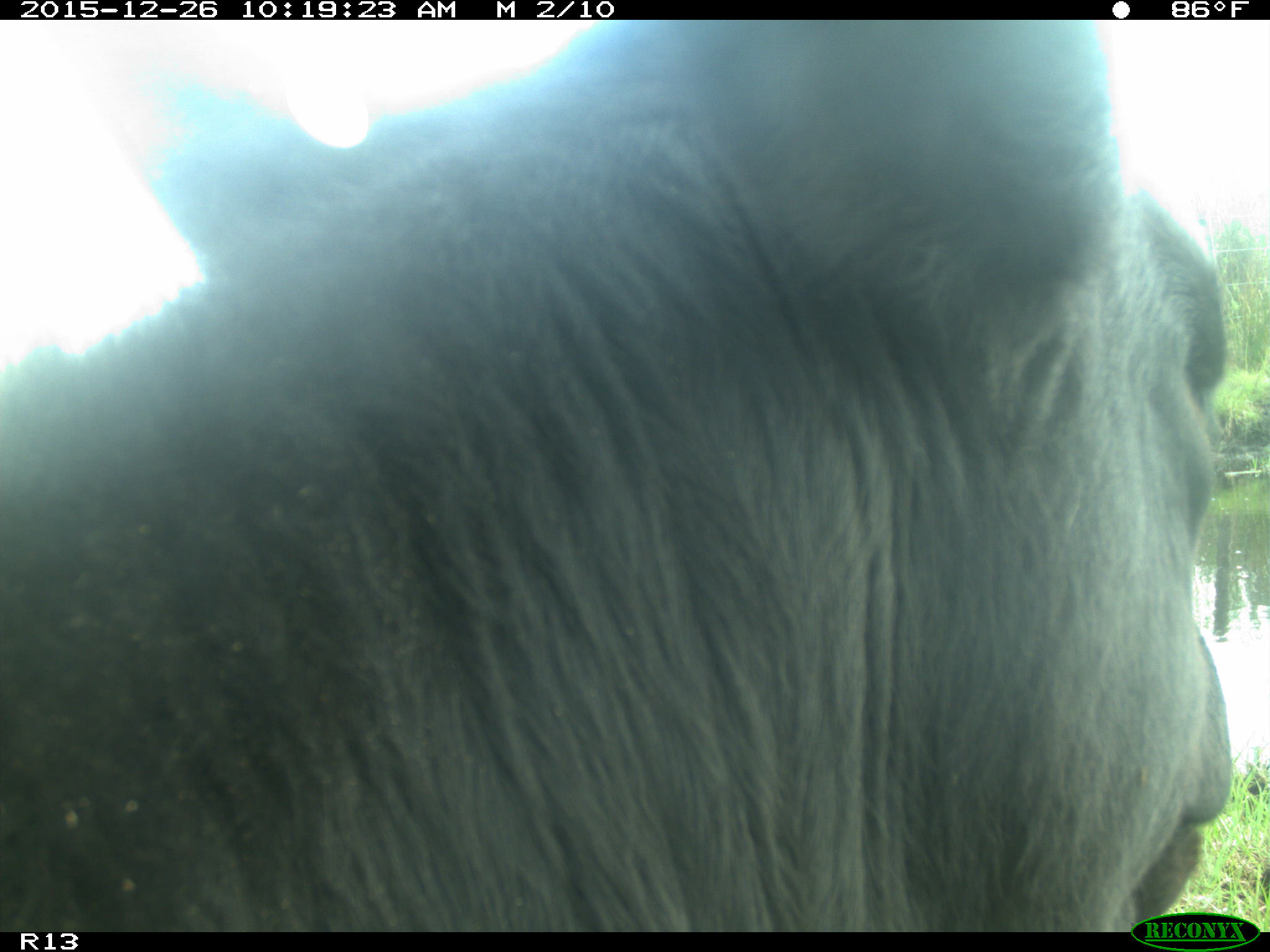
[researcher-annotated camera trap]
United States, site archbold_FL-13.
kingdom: Animalia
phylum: Chordata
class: Mammalia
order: Artiodactyla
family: Bovidae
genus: Bos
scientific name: Bos taurus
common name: domestic cow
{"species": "Bos taurus (domestic cow)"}